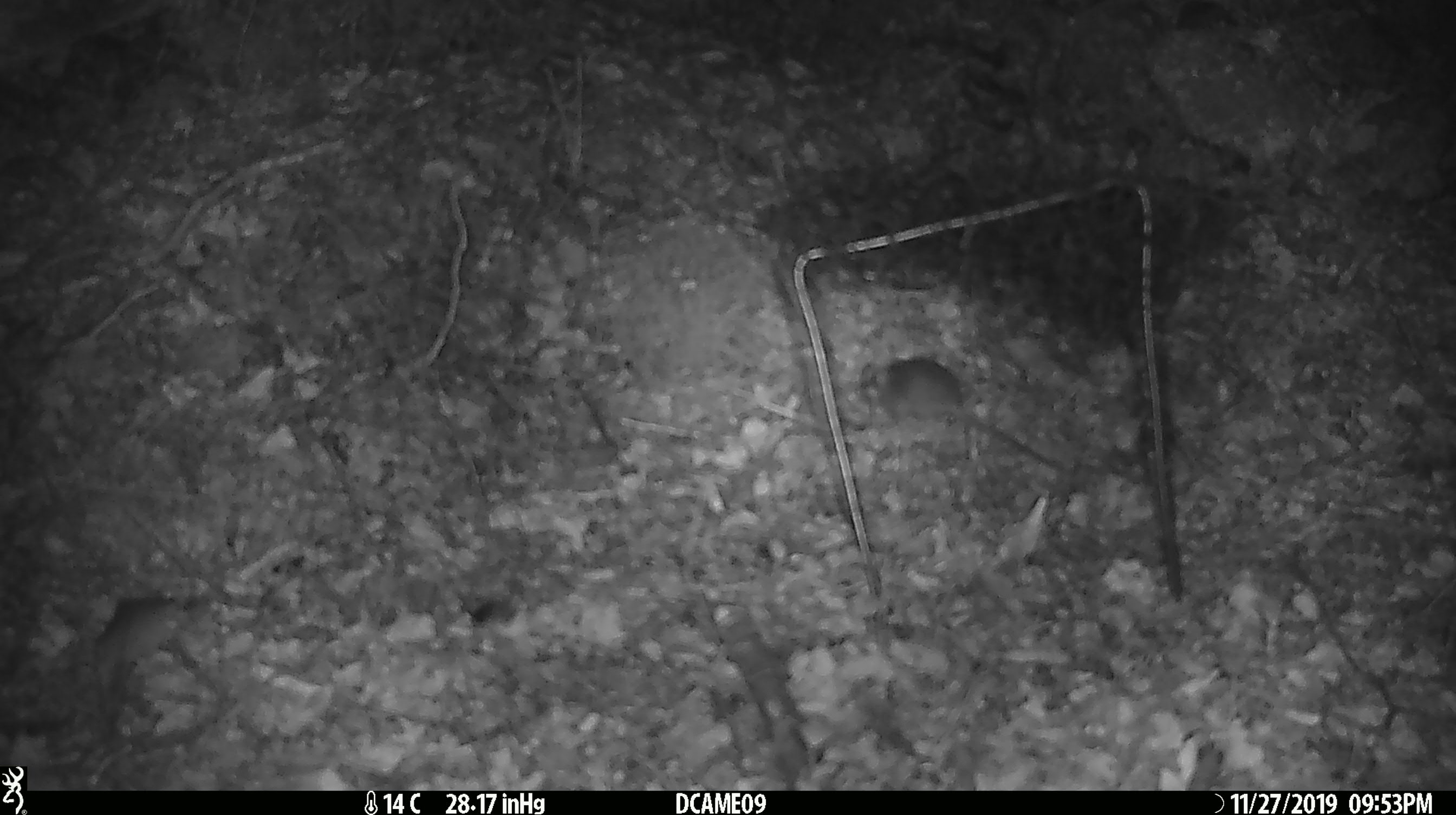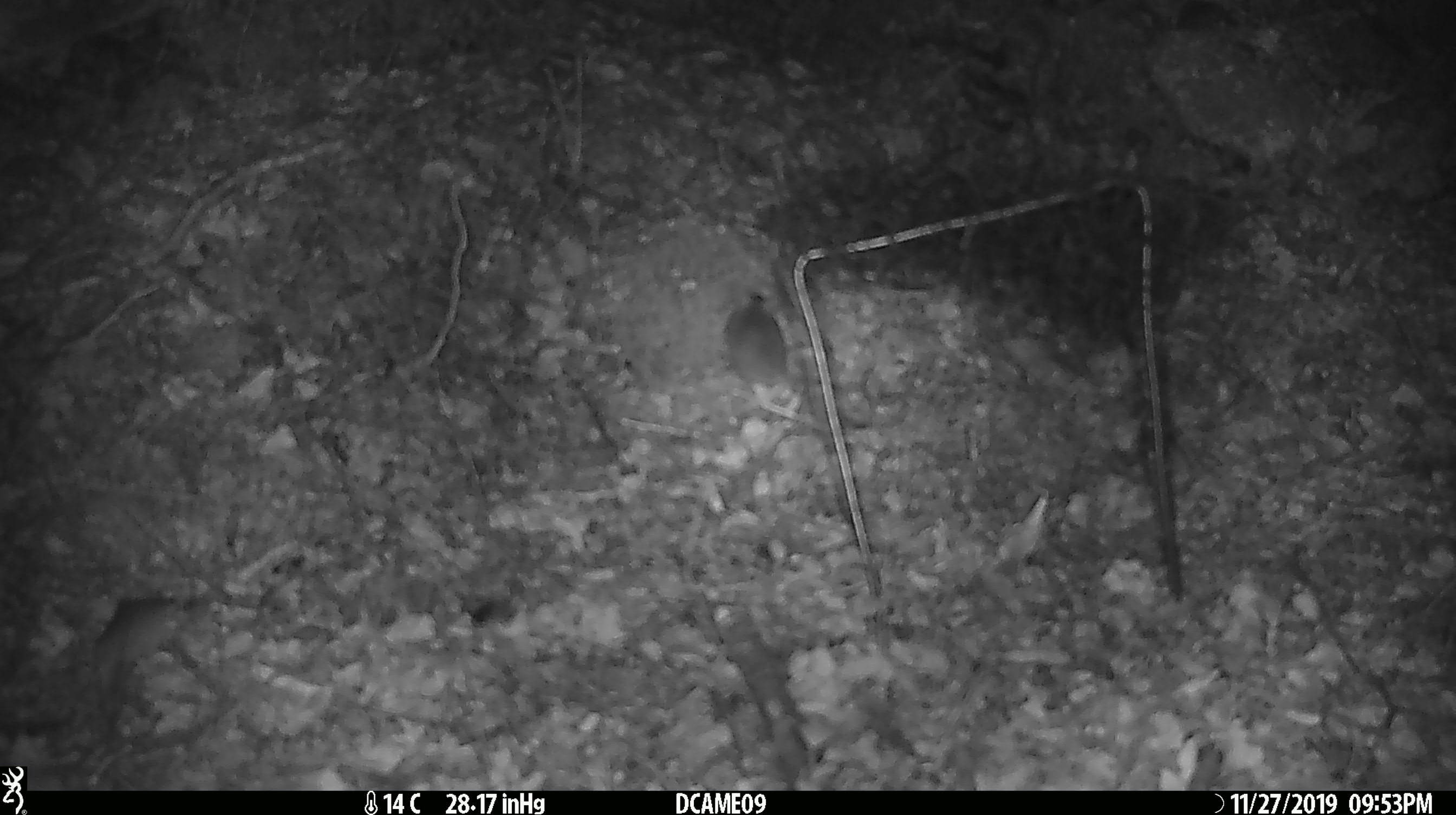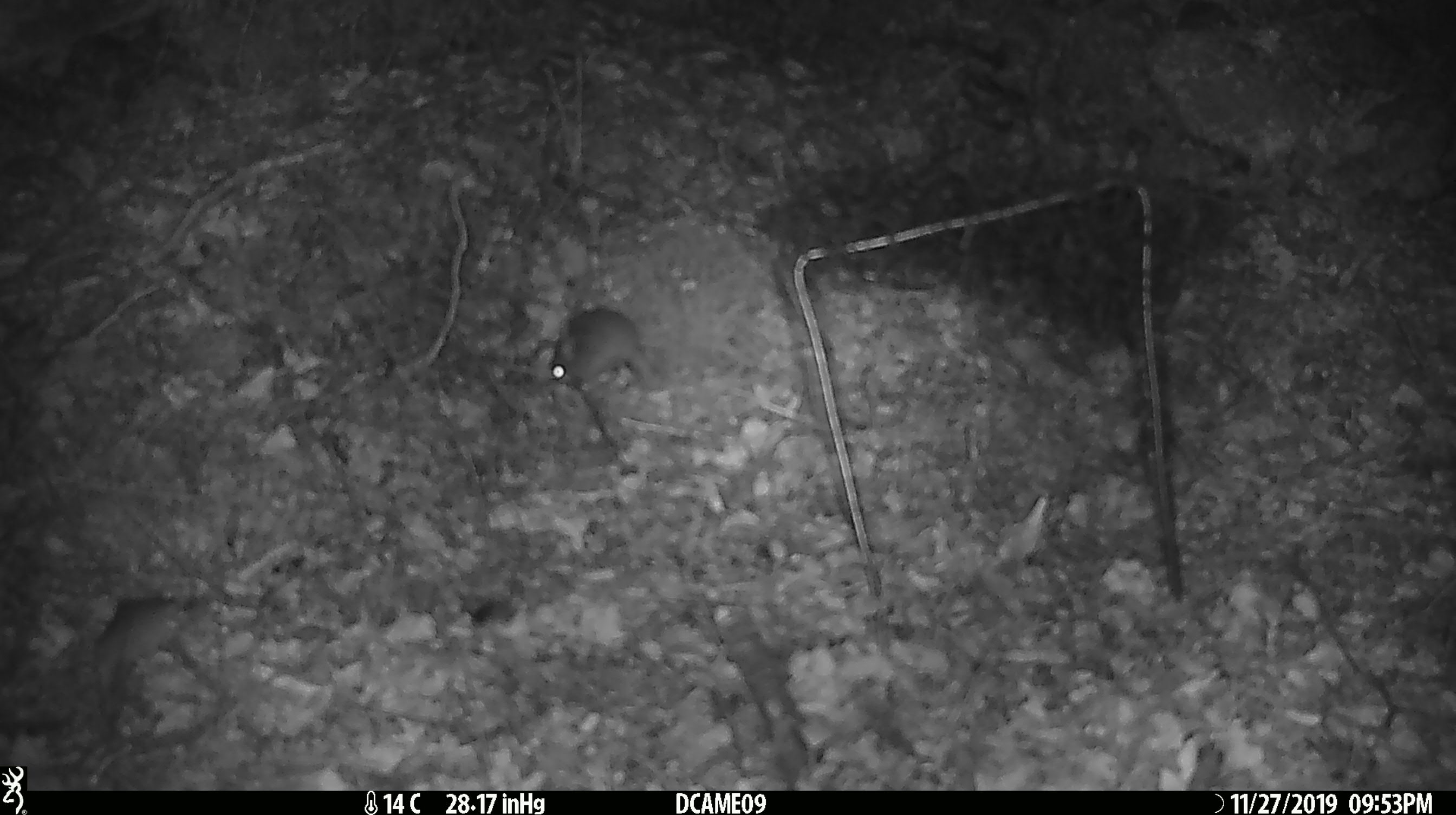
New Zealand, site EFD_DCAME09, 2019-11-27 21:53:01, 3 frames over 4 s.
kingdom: Animalia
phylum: Chordata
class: Mammalia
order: Rodentia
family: Muridae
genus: Mus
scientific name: Mus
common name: mouse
Mouse (Mus).